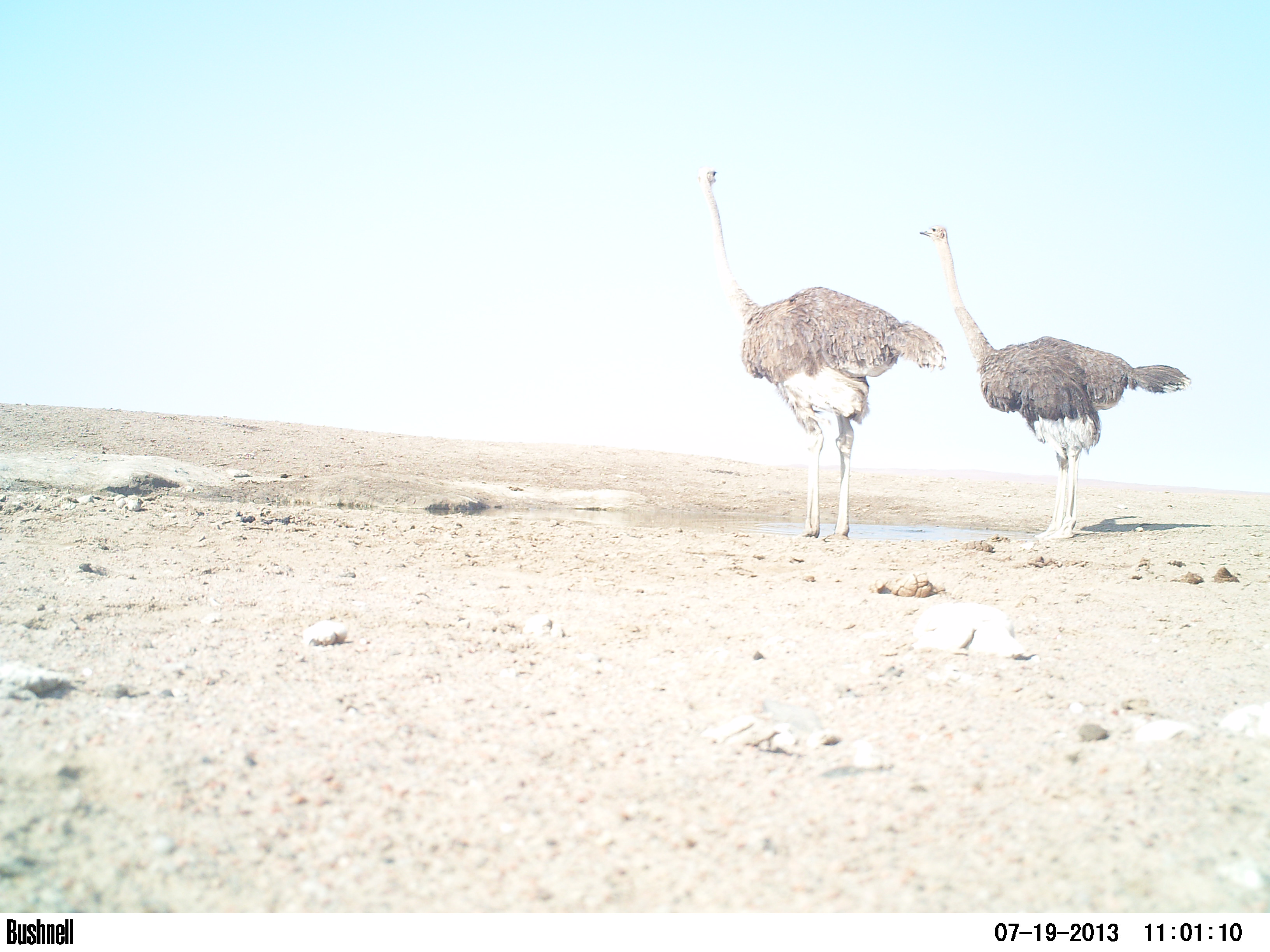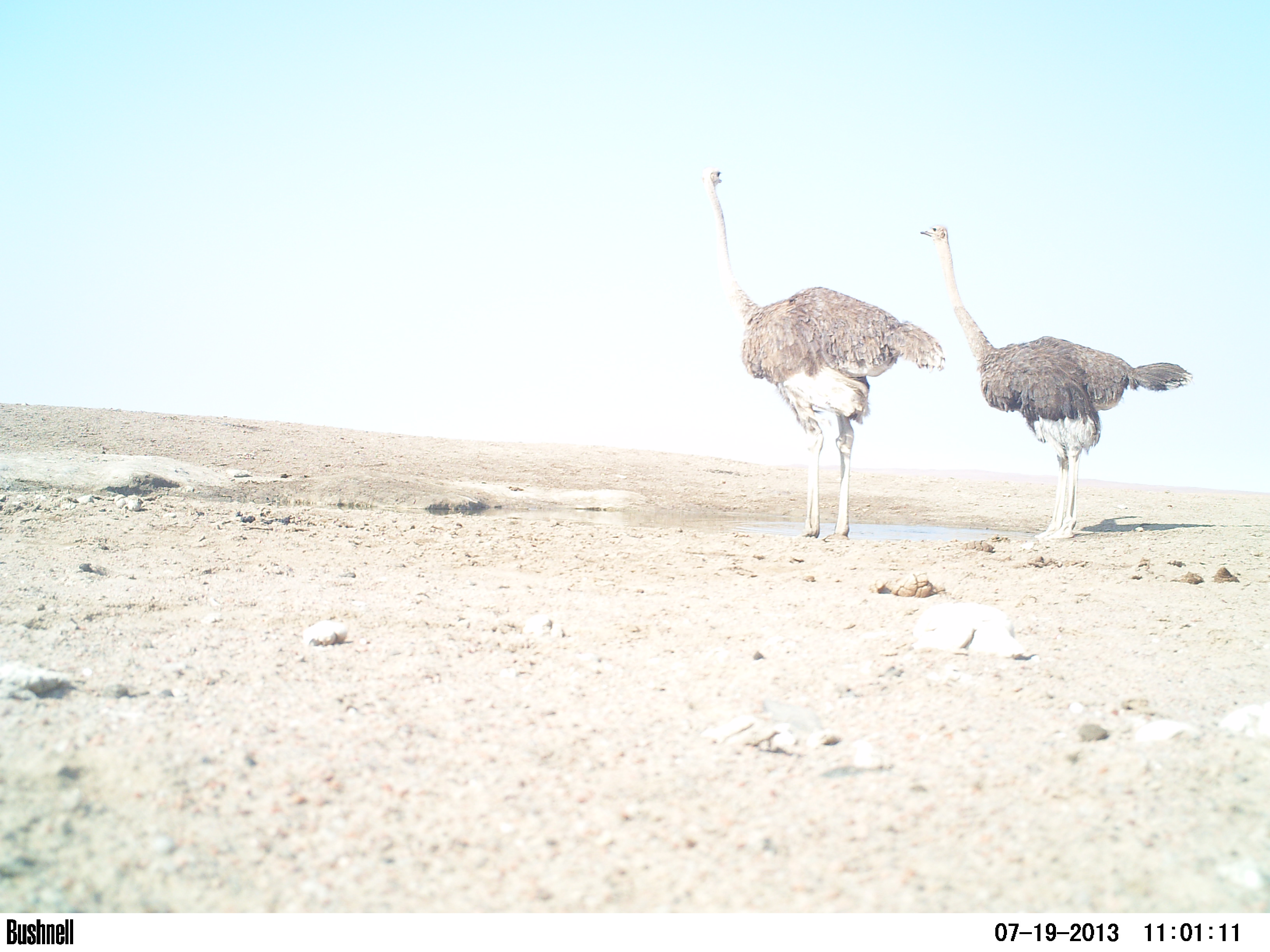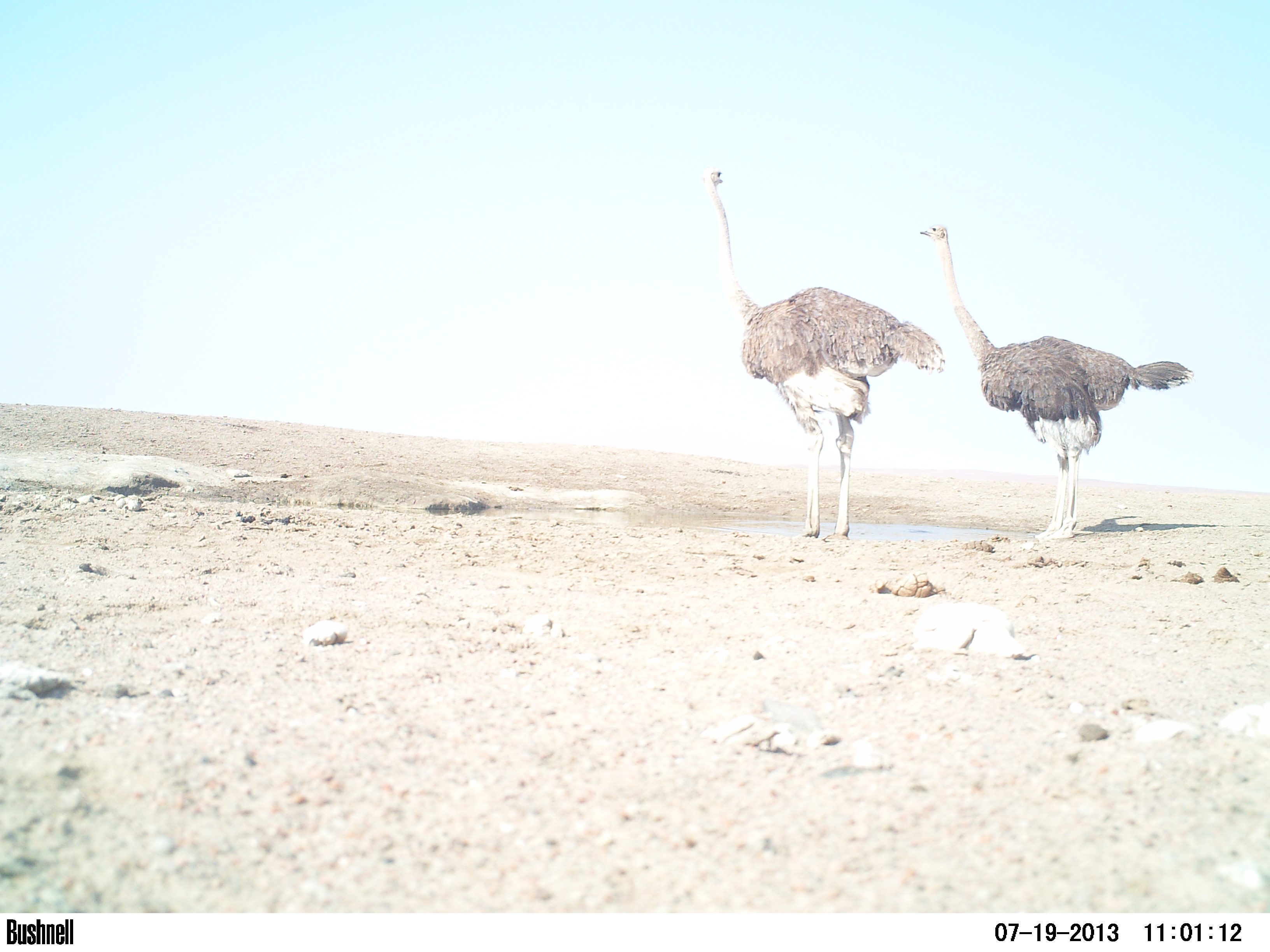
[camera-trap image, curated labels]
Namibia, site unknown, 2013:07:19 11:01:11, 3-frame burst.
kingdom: Animalia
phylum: Chordata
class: Aves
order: Struthioniformes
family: Struthionidae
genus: Struthio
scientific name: Struthio camelus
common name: common ostrich